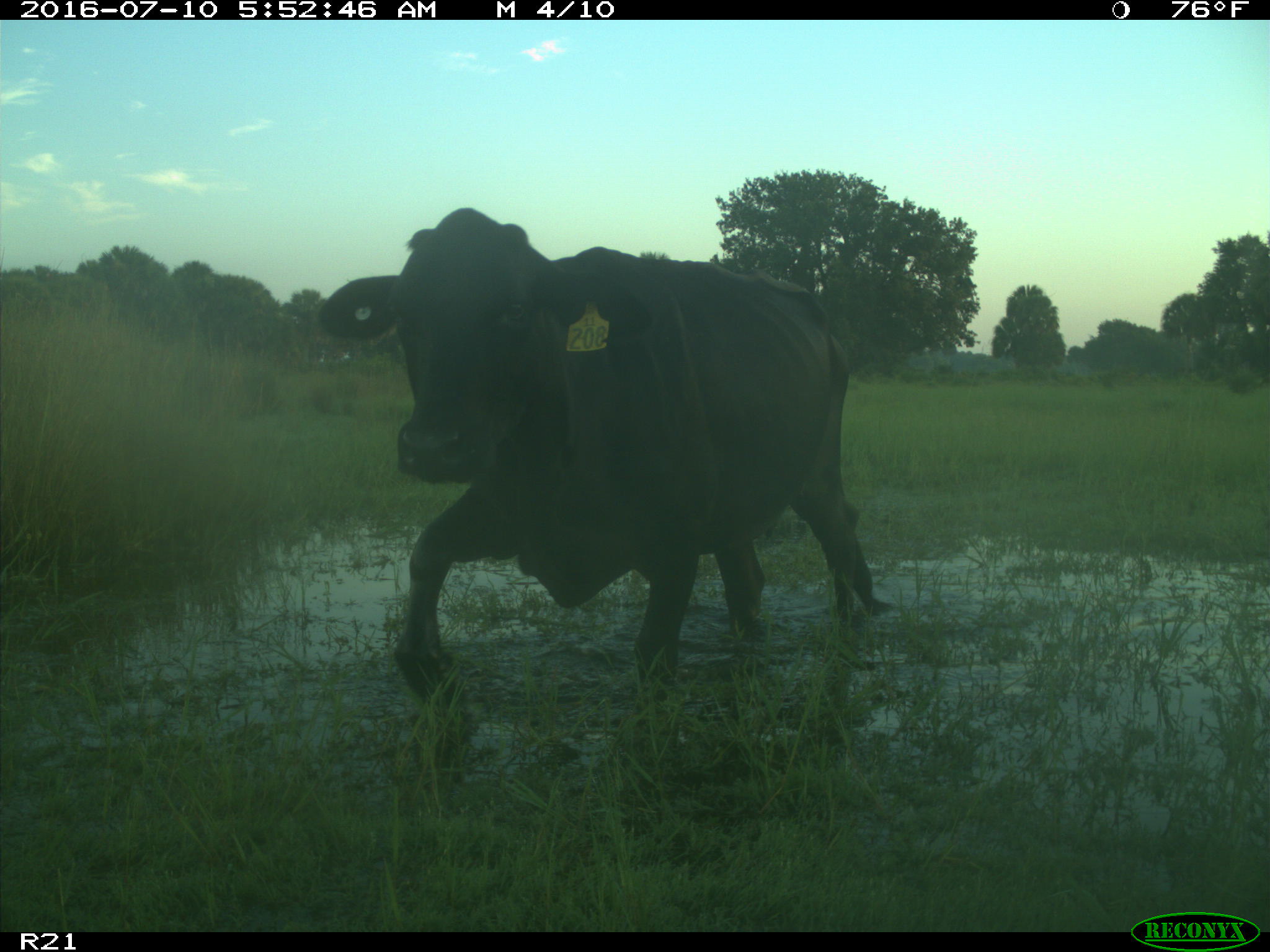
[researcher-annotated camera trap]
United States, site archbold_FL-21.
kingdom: Animalia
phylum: Chordata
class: Mammalia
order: Artiodactyla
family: Bovidae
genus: Bos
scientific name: Bos taurus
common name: domestic cow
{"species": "Bos taurus (domestic cow)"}